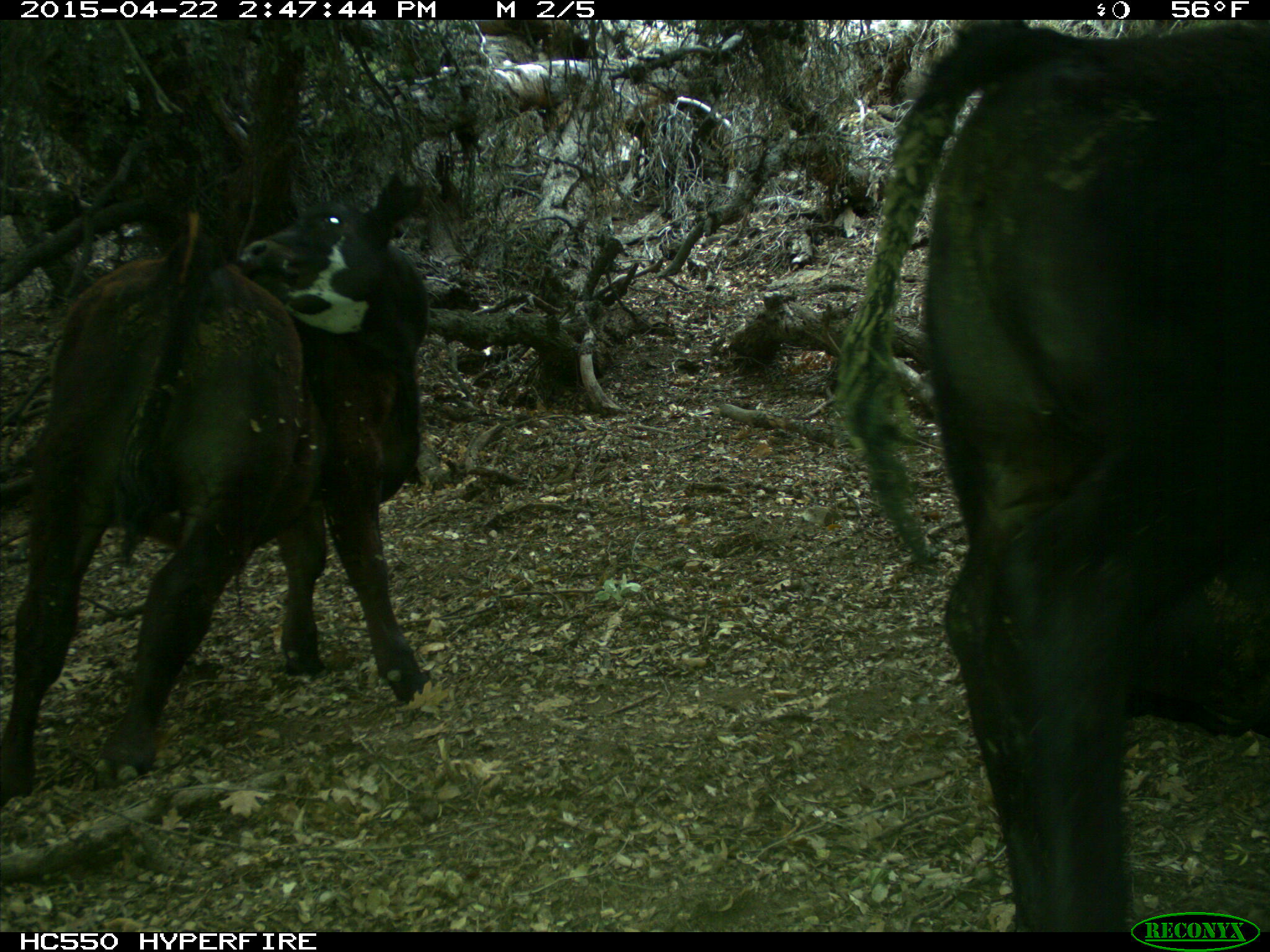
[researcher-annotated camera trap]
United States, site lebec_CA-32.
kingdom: Animalia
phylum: Chordata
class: Mammalia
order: Artiodactyla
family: Bovidae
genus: Bos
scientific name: Bos taurus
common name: domestic cow